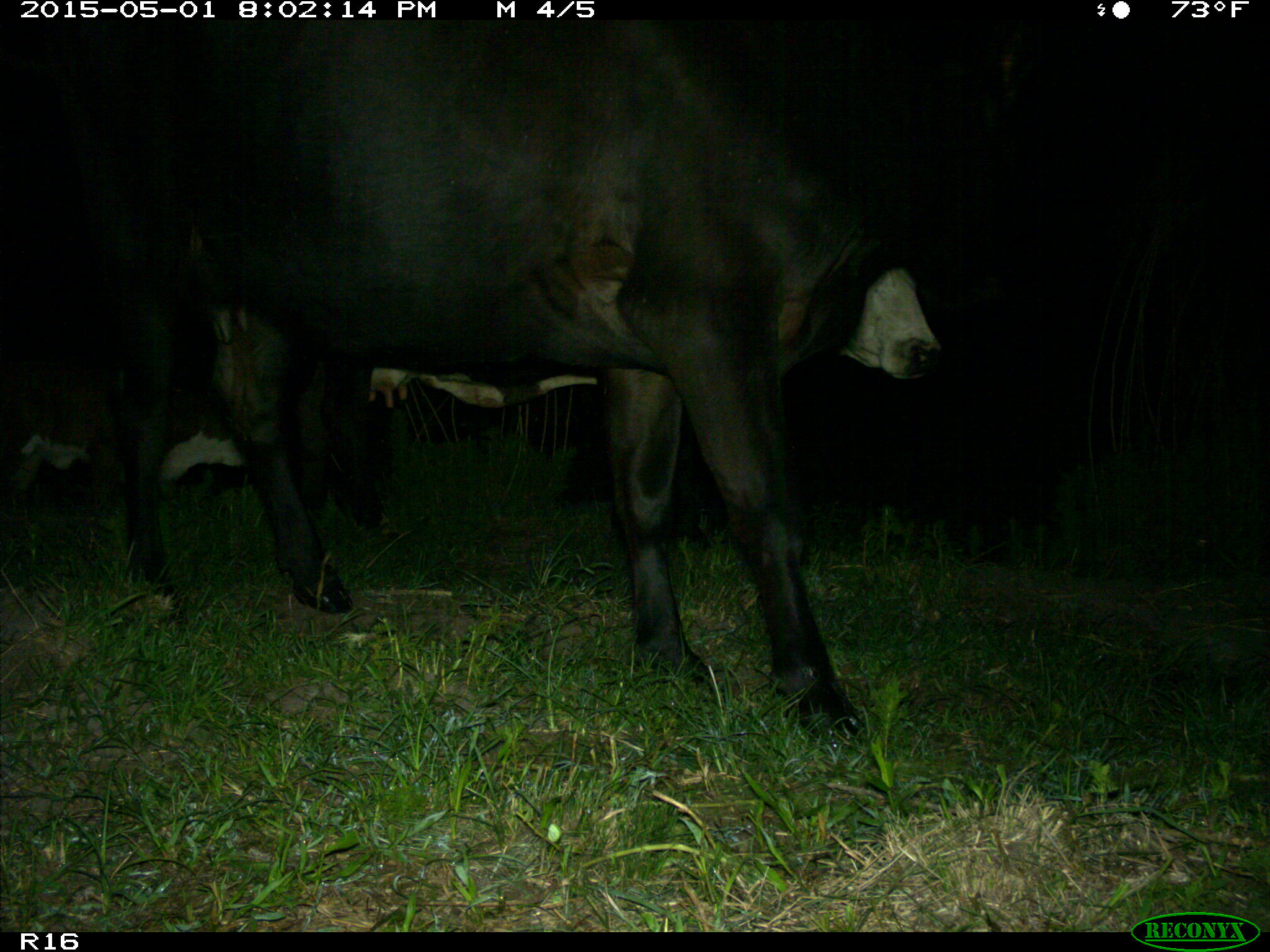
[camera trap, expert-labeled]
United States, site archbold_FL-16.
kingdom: Animalia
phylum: Chordata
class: Mammalia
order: Artiodactyla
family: Bovidae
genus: Bos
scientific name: Bos taurus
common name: domestic cow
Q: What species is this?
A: Bos taurus (domestic cow).